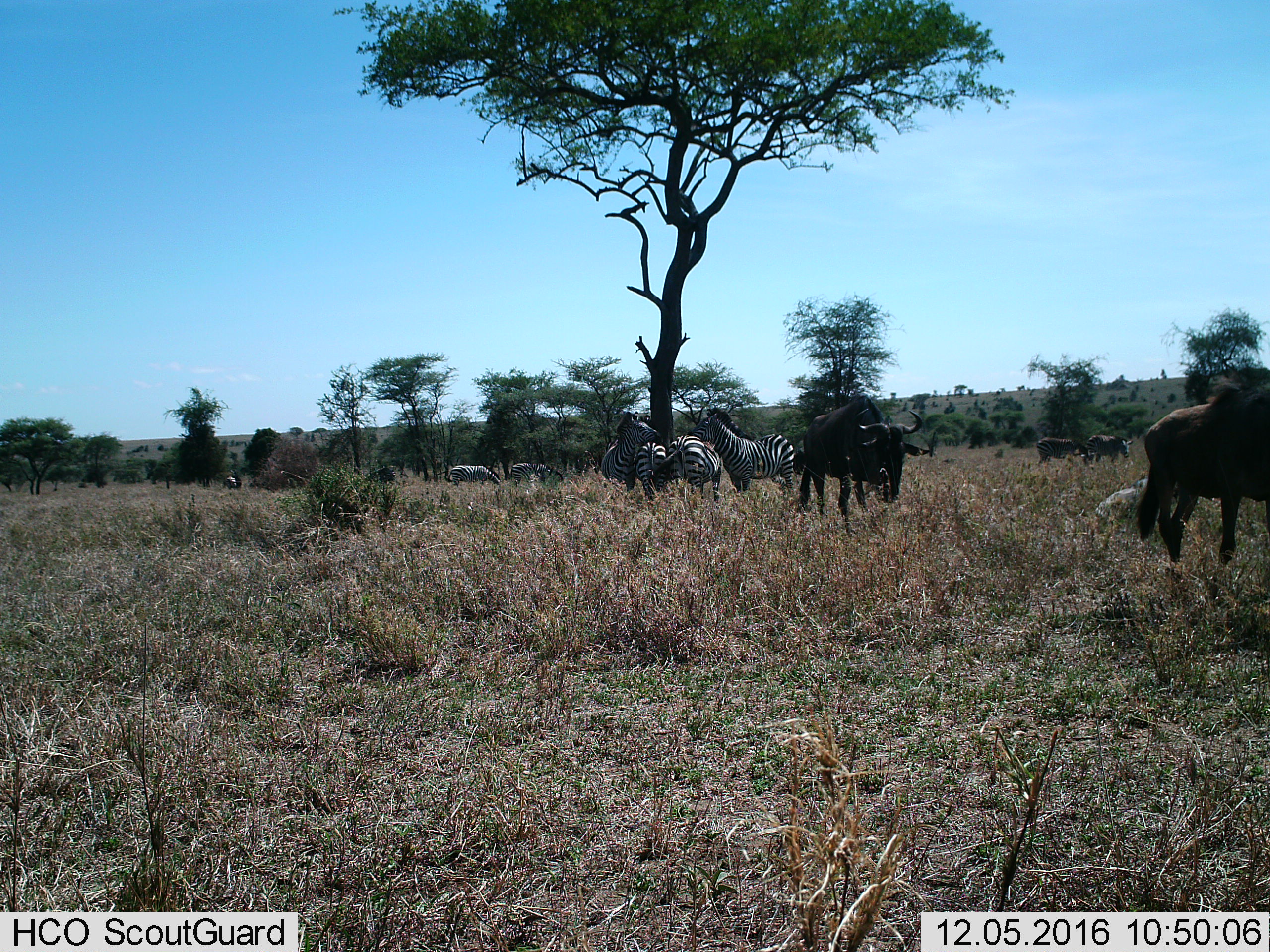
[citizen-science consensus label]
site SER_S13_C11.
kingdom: Animalia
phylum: Chordata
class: Mammalia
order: Artiodactyla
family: Bovidae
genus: Connochaetes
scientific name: Connochaetes taurinus taurinus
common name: blue wildebeest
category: wildebeestblue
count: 2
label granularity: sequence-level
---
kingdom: Animalia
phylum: Chordata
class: Mammalia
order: Perissodactyla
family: Equidae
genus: Equus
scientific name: Equus quagga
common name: plains zebra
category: zebraplains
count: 8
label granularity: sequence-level